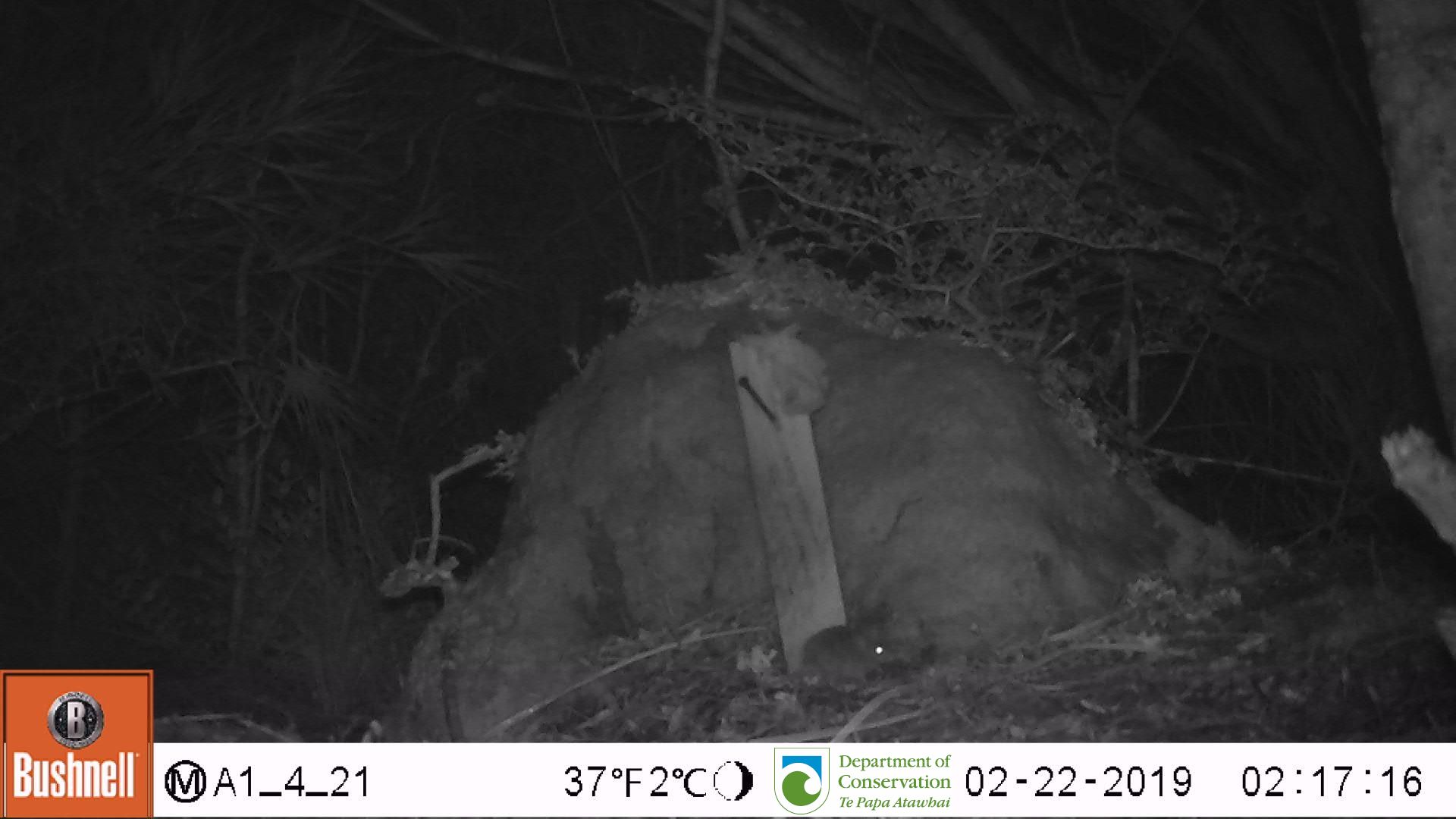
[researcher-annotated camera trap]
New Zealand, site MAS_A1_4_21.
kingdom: Animalia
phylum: Chordata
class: Mammalia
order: Rodentia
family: Muridae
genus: Mus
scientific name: Mus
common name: mouse